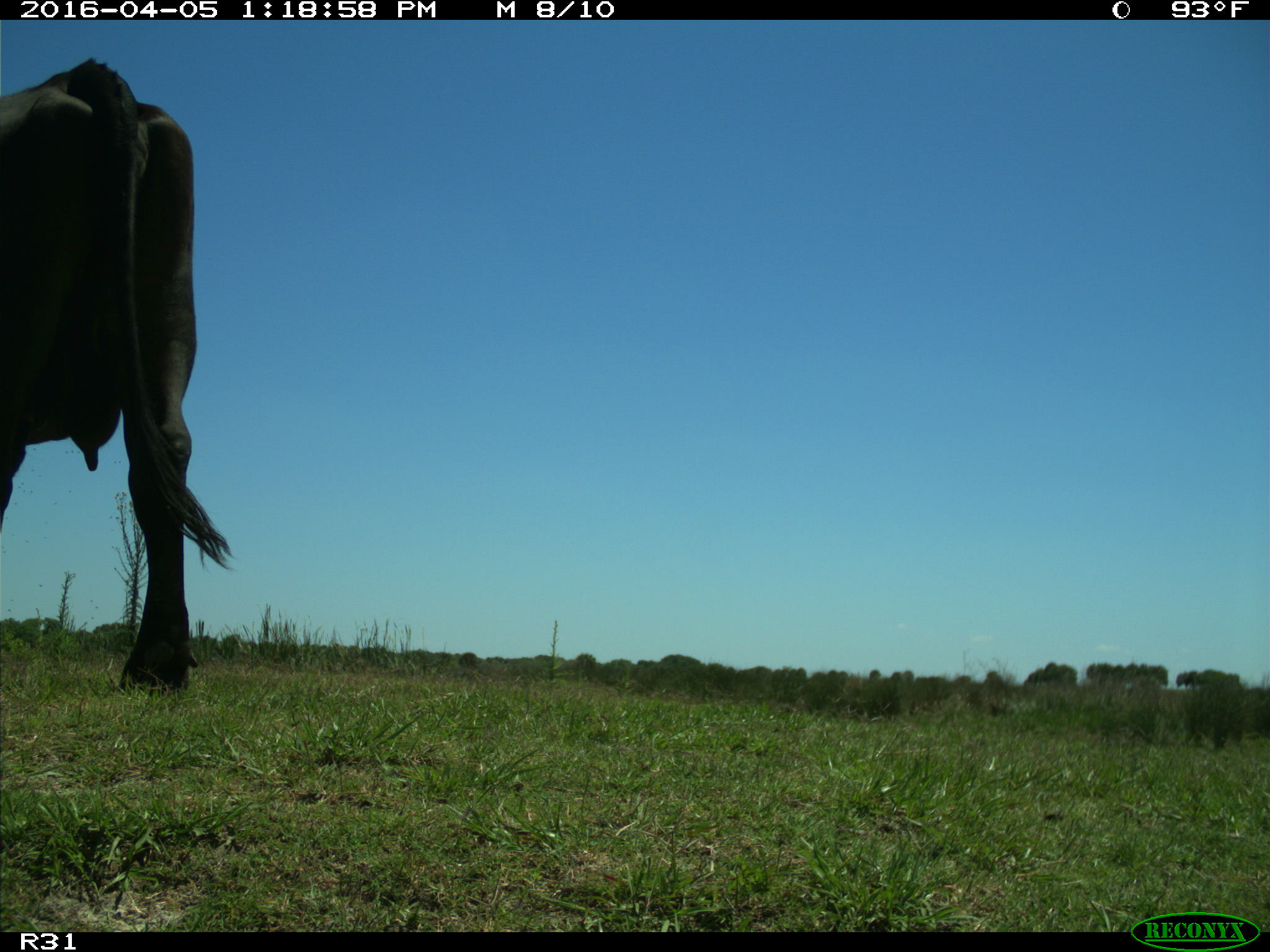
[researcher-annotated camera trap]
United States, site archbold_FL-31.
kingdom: Animalia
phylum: Chordata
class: Mammalia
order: Artiodactyla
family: Bovidae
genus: Bos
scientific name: Bos taurus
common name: domestic cow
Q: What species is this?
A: Bos taurus (domestic cow).